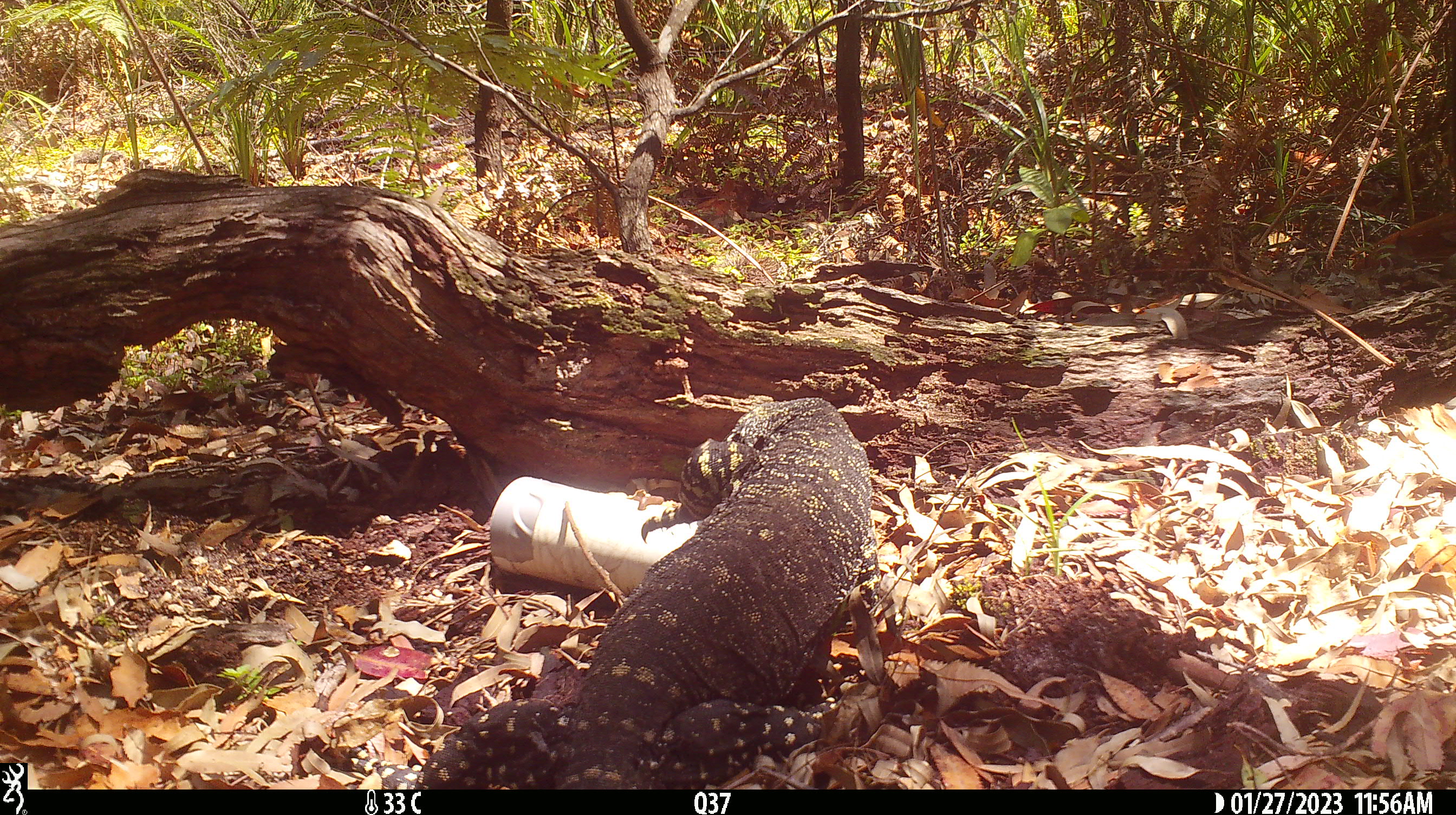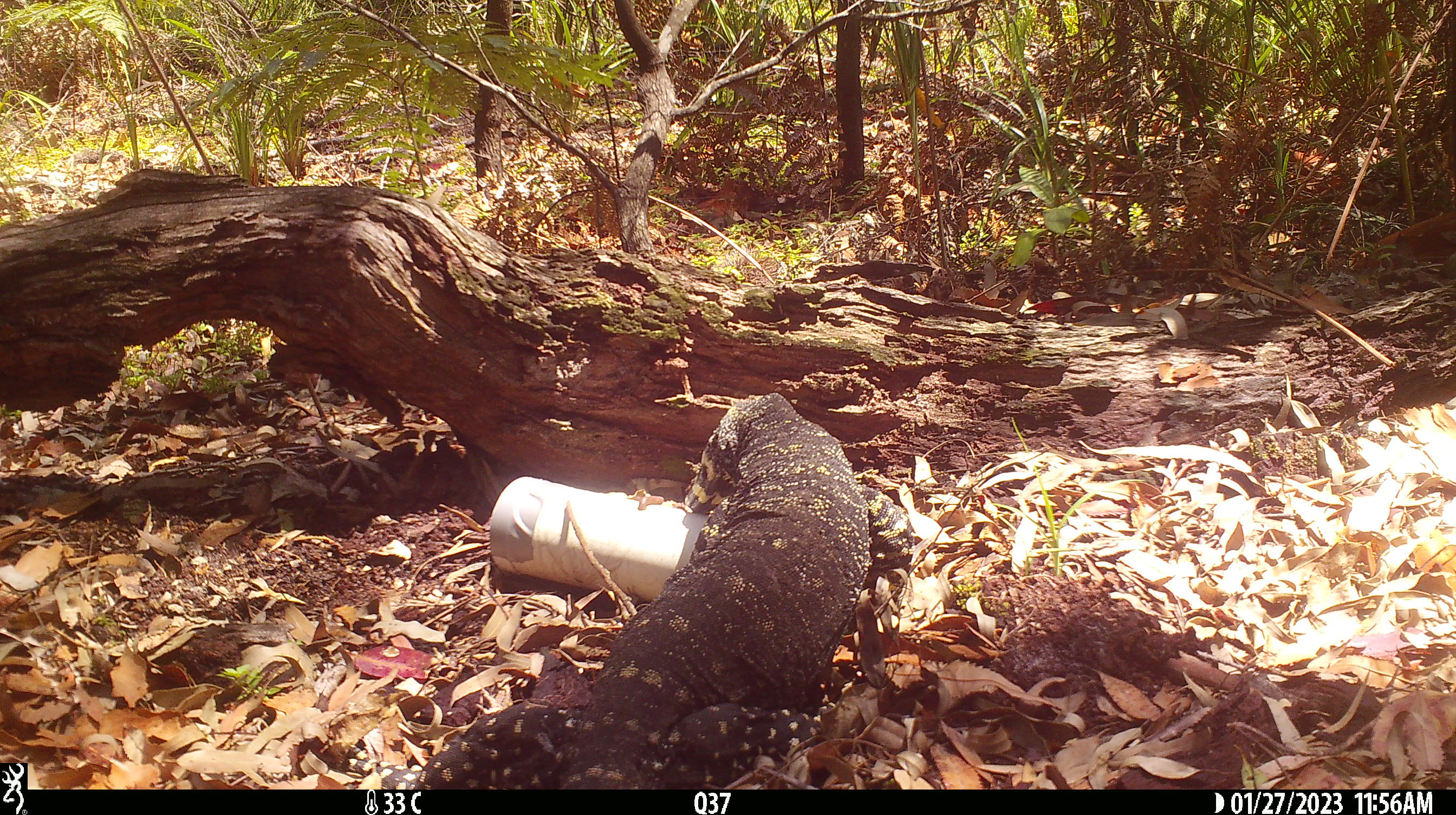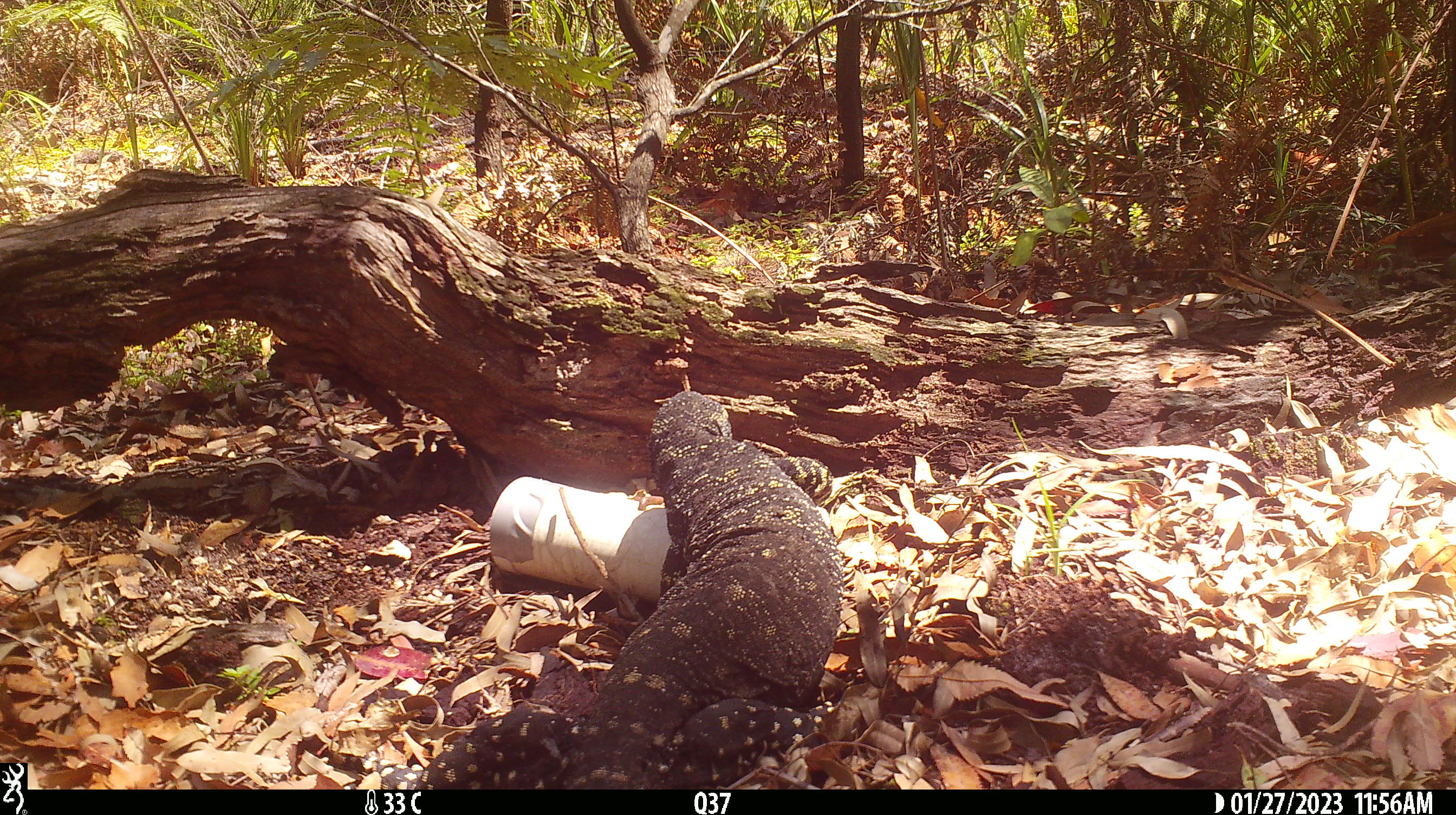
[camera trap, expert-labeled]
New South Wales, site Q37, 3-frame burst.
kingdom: Animalia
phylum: Chordata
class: Reptilia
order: Squamata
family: Varanidae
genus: Varanus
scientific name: Varanus varius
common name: lace monitor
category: goanna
Goanna (lace monitor) (Varanus varius).